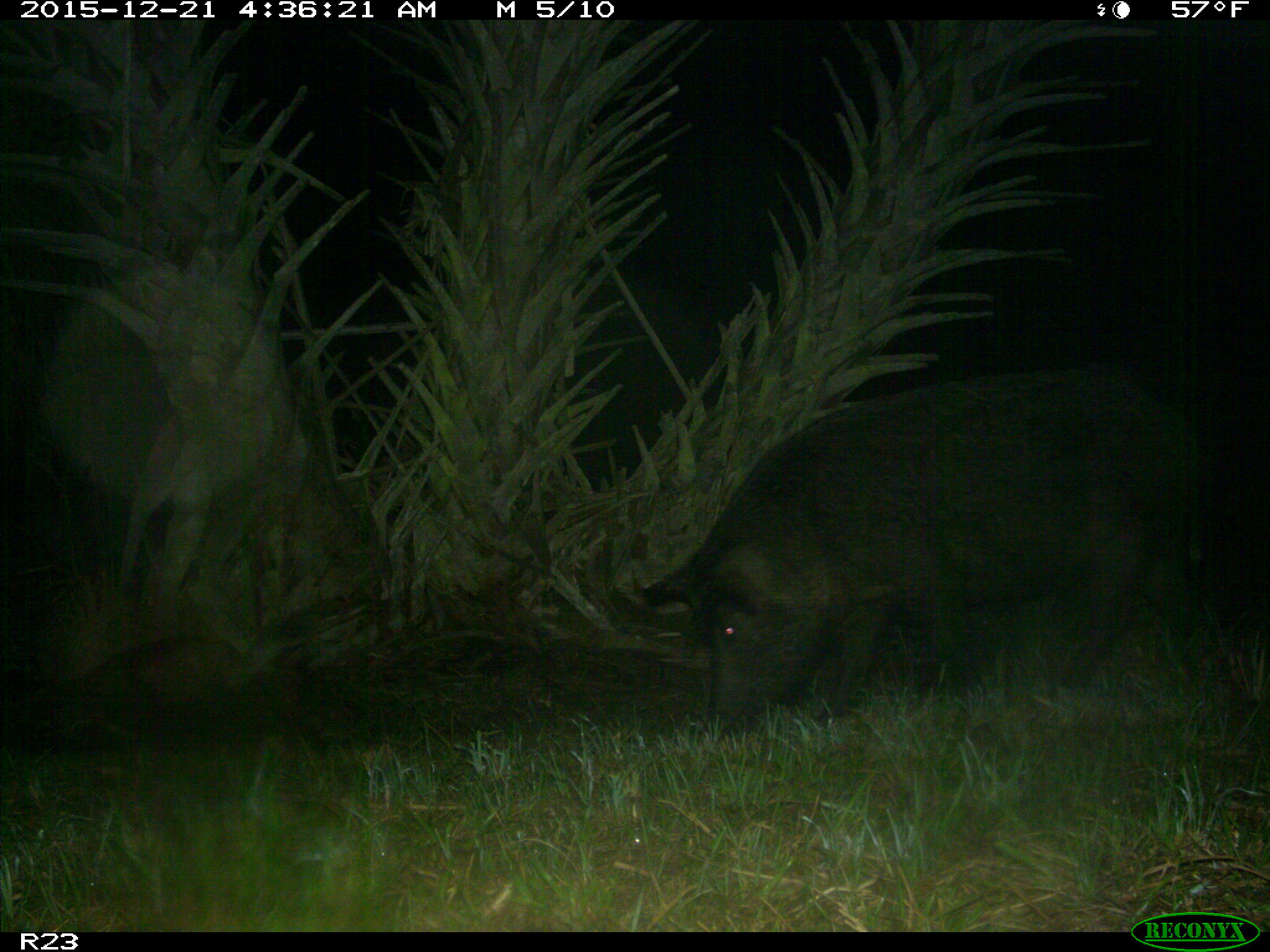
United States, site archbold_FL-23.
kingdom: Animalia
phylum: Chordata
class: Mammalia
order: Artiodactyla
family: Suidae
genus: Sus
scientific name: Sus scrofa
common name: wild boar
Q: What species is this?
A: Sus scrofa (wild boar).